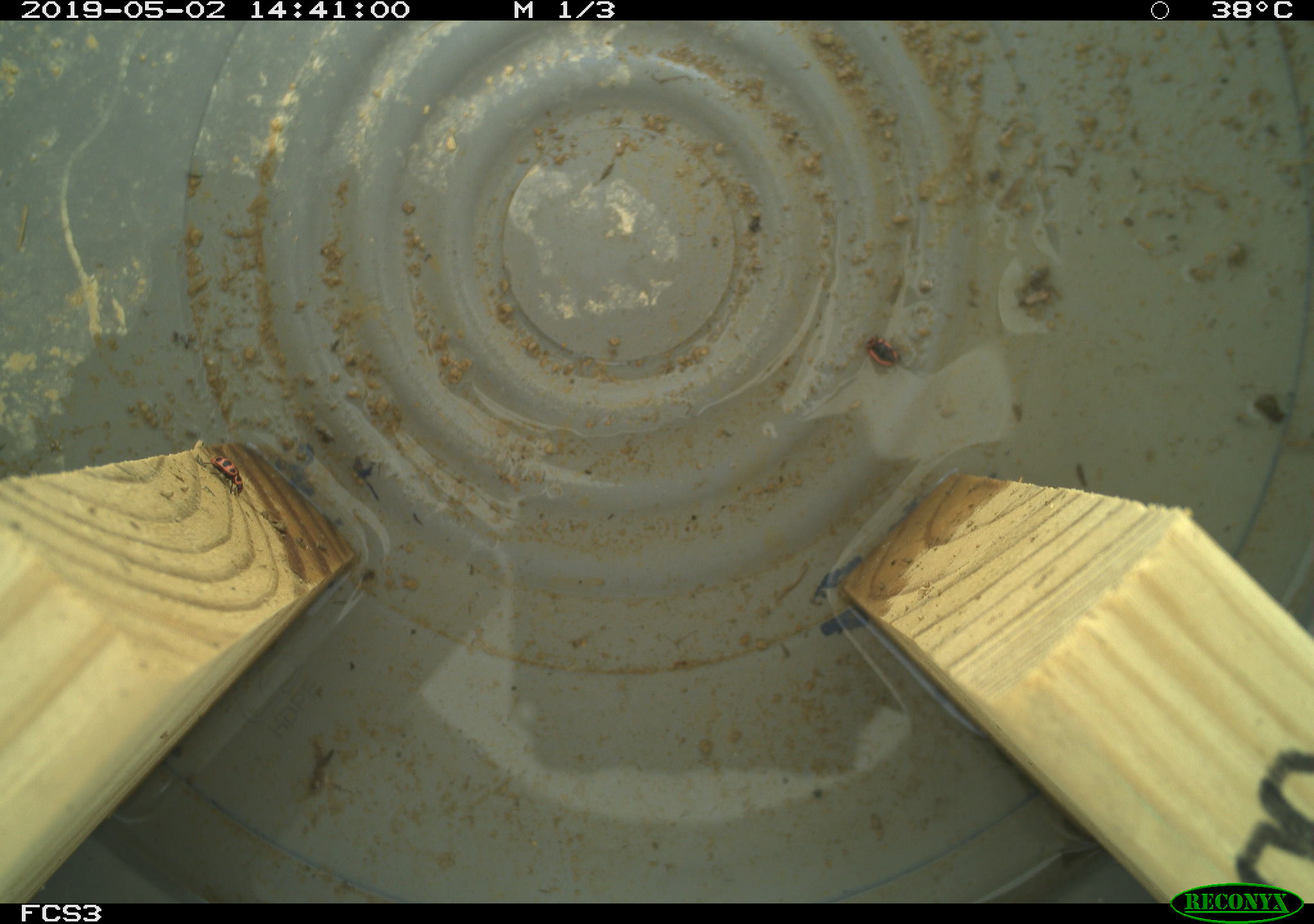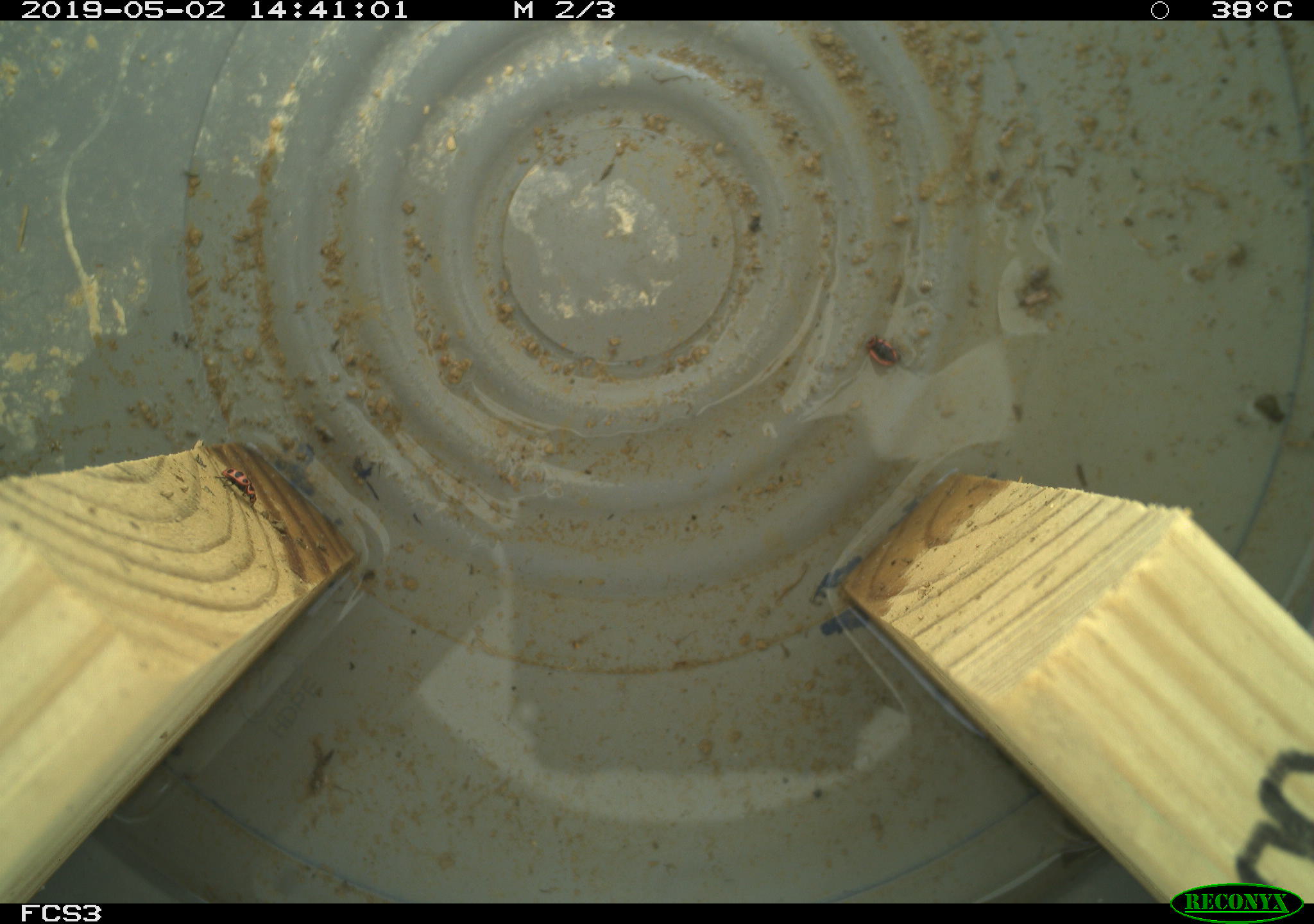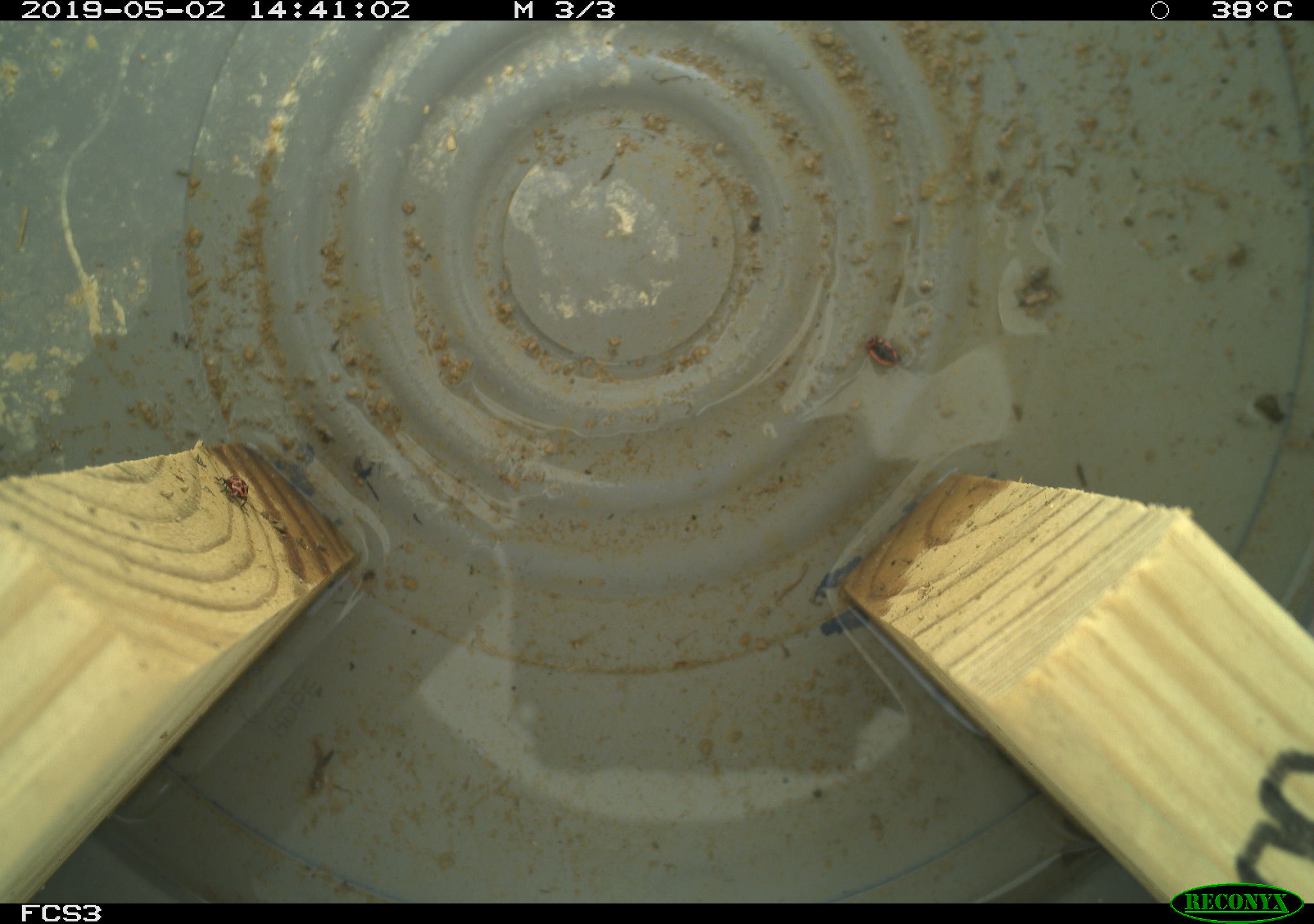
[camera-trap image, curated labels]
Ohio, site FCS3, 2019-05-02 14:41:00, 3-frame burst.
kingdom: Animalia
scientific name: Animalia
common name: animal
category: invertebrate